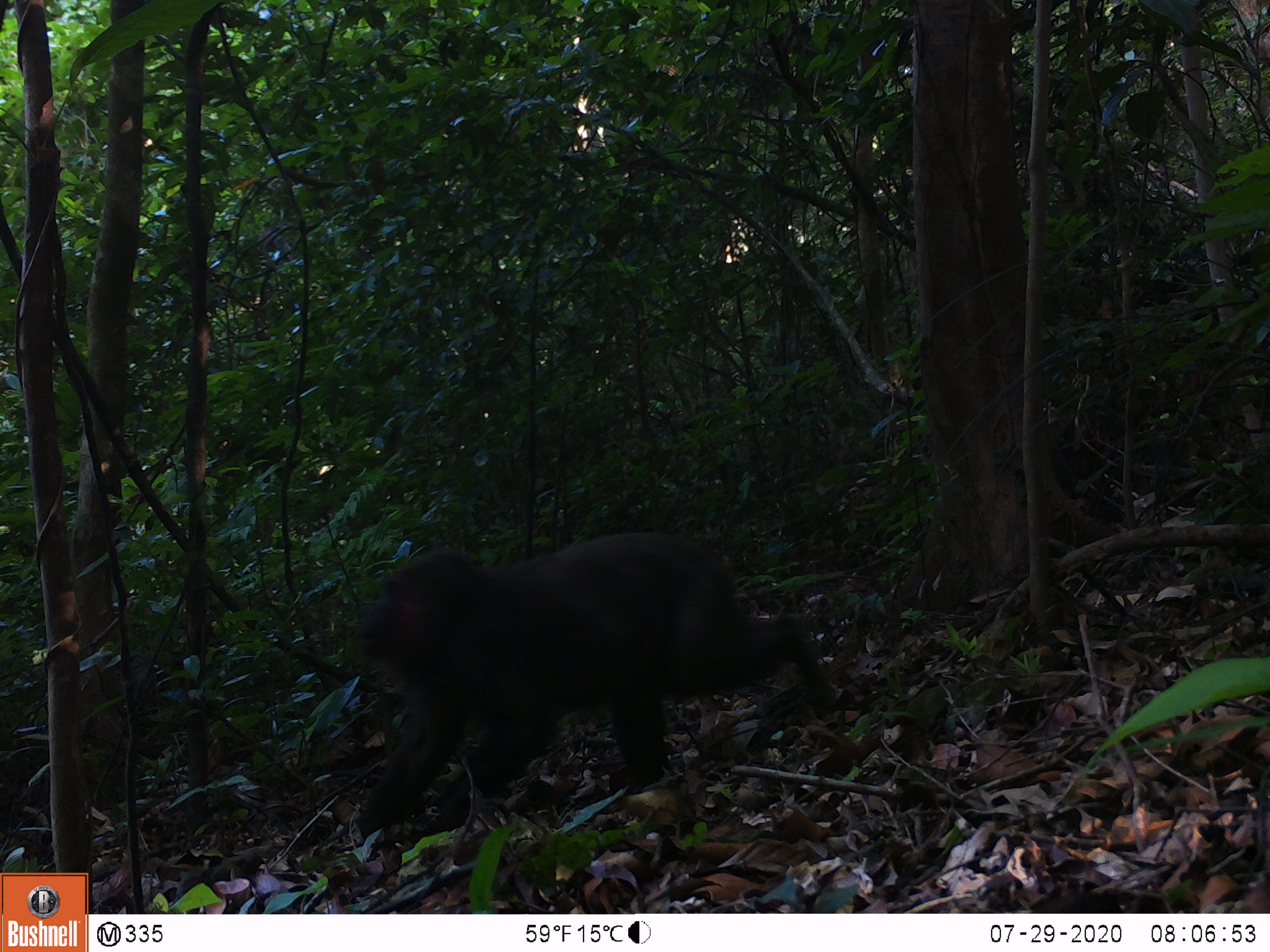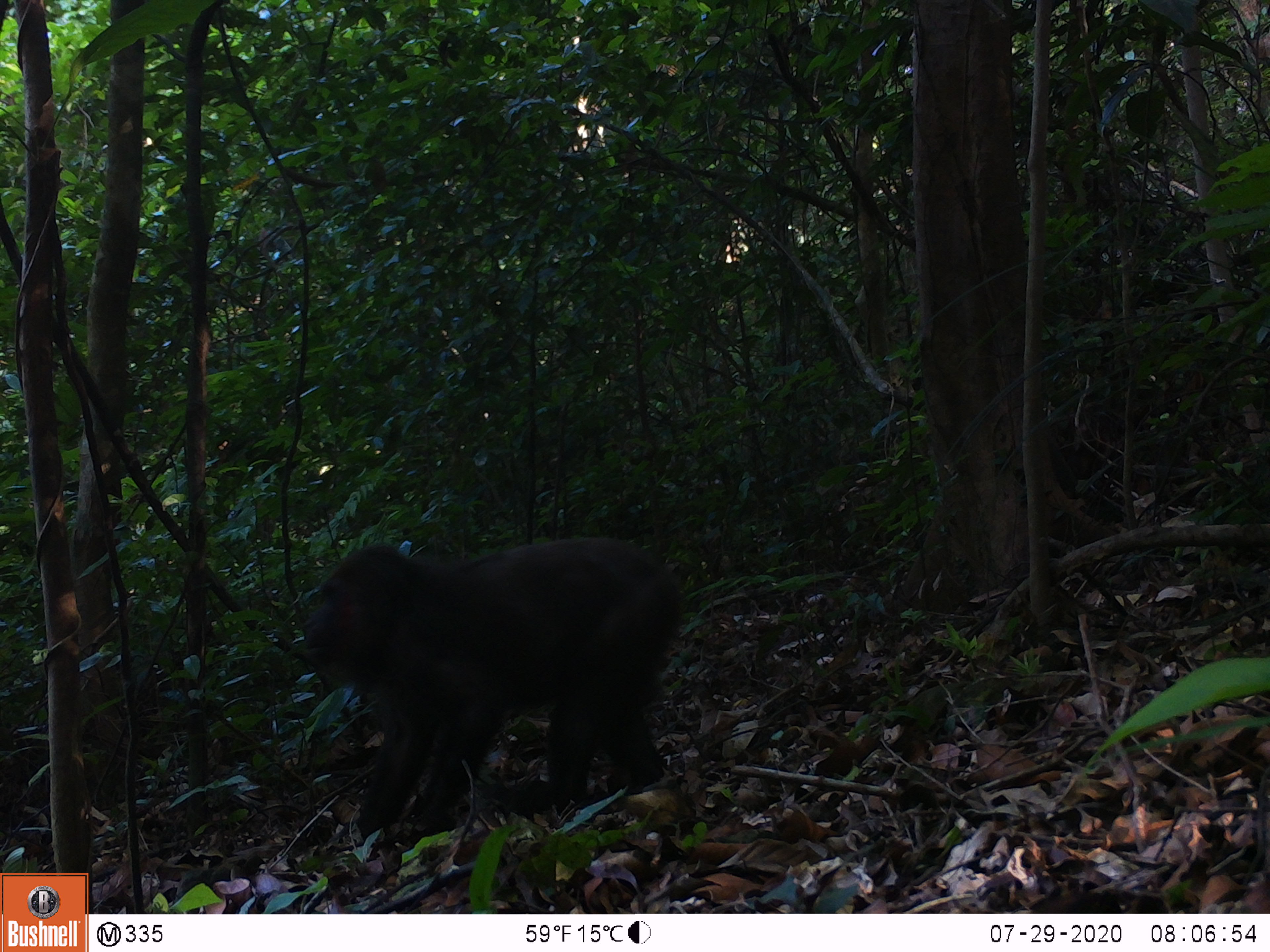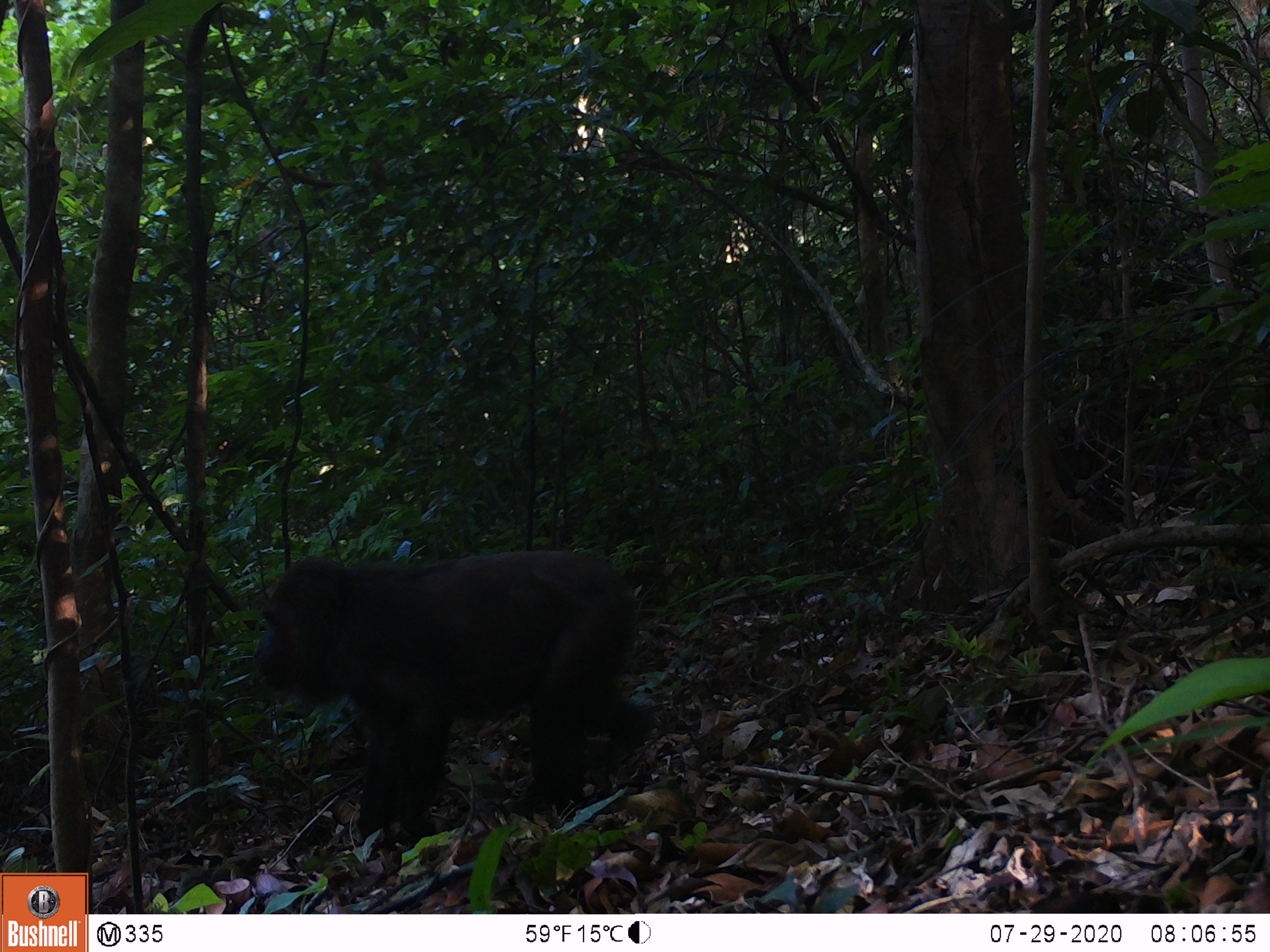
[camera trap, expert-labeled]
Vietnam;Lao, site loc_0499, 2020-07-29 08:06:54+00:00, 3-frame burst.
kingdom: Animalia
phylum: Chordata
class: Mammalia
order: Primates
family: Cercopithecidae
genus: Macaca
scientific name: Macaca arctoides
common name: stump-tailed macaque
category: stump tailed macaque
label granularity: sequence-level